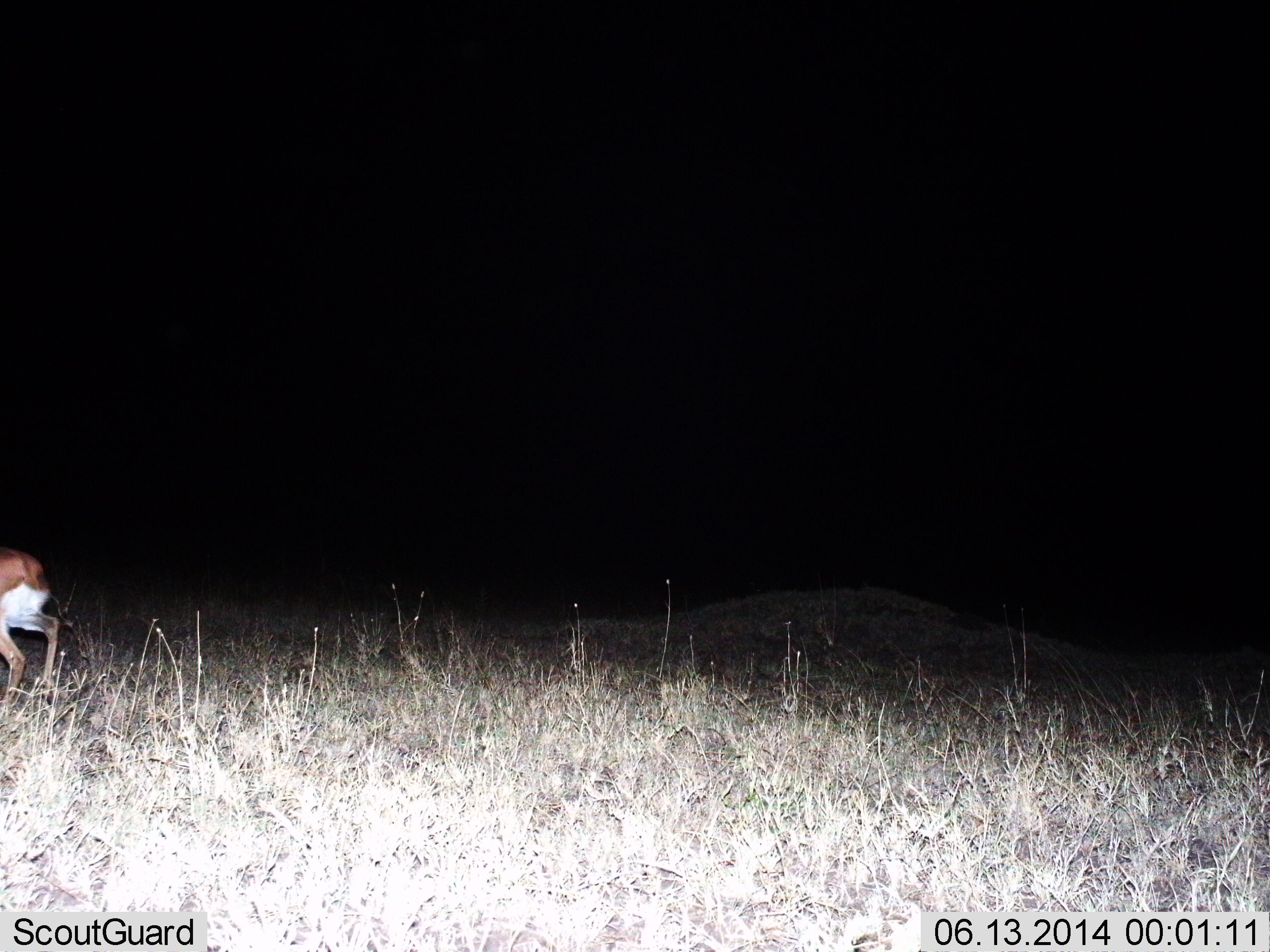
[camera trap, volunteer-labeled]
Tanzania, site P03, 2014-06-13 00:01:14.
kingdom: Animalia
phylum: Chordata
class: Mammalia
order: Artiodactyla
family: Bovidae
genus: Eudorcas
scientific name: Eudorcas thomsonii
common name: thomson's gazelle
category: gazellethomsons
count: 1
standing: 8%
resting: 0%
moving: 92%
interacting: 0%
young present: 0%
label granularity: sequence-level